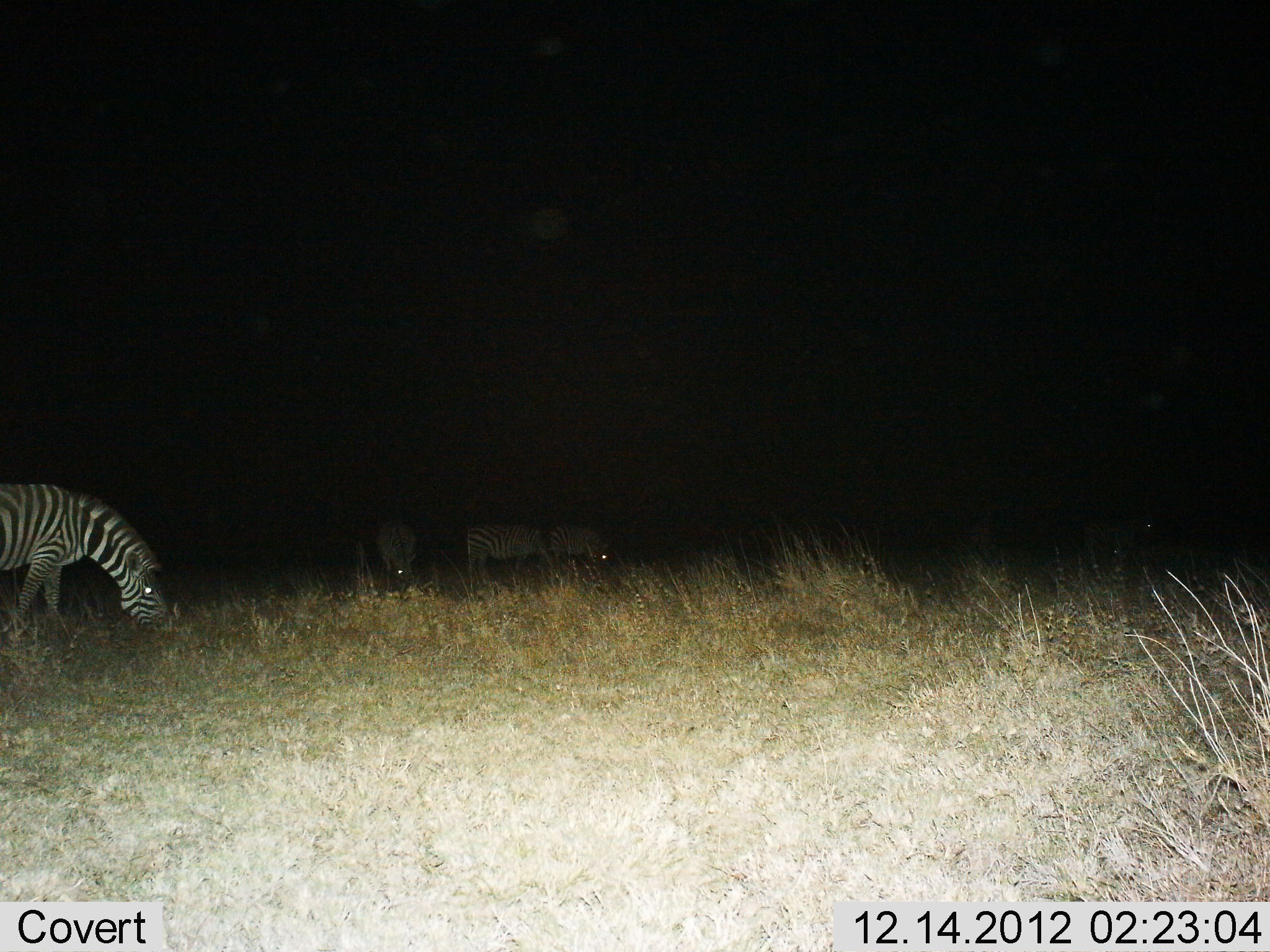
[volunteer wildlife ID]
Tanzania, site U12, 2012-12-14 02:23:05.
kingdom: Animalia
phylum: Chordata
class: Mammalia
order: Perissodactyla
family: Equidae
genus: Equus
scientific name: Equus quagga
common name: plains zebra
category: zebra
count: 3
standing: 30%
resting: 0%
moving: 0%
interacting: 0%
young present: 0%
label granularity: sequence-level